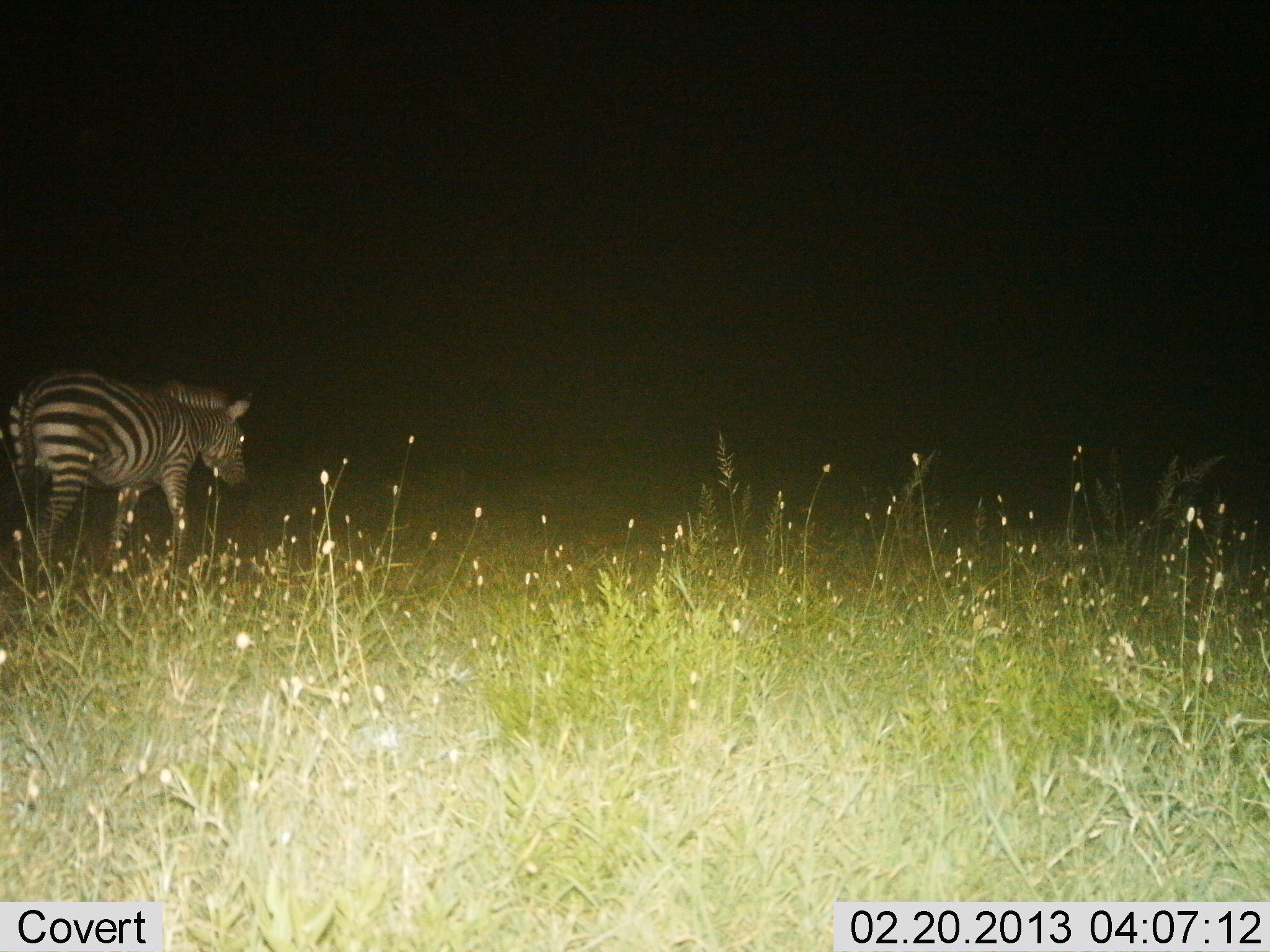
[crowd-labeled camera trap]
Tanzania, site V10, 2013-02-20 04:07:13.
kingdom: Animalia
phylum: Chordata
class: Mammalia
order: Perissodactyla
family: Equidae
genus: Equus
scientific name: Equus quagga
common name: plains zebra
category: zebra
Zebra (plains zebra) (Equus quagga), count 1. Behavior (volunteer vote fractions): standing 36%, resting 0%, moving 67%, interacting 0%. Young present (vote fraction): 0%. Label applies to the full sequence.